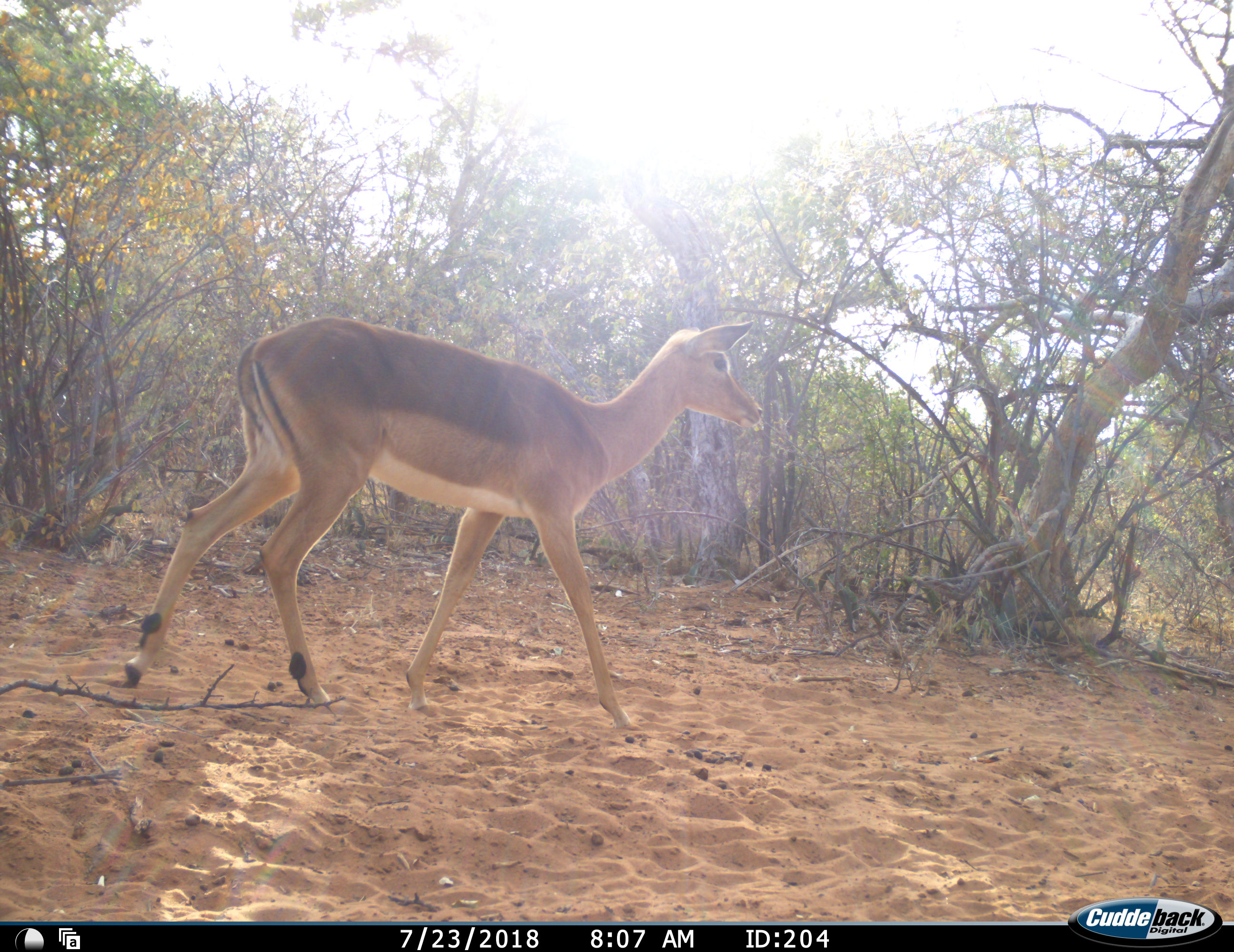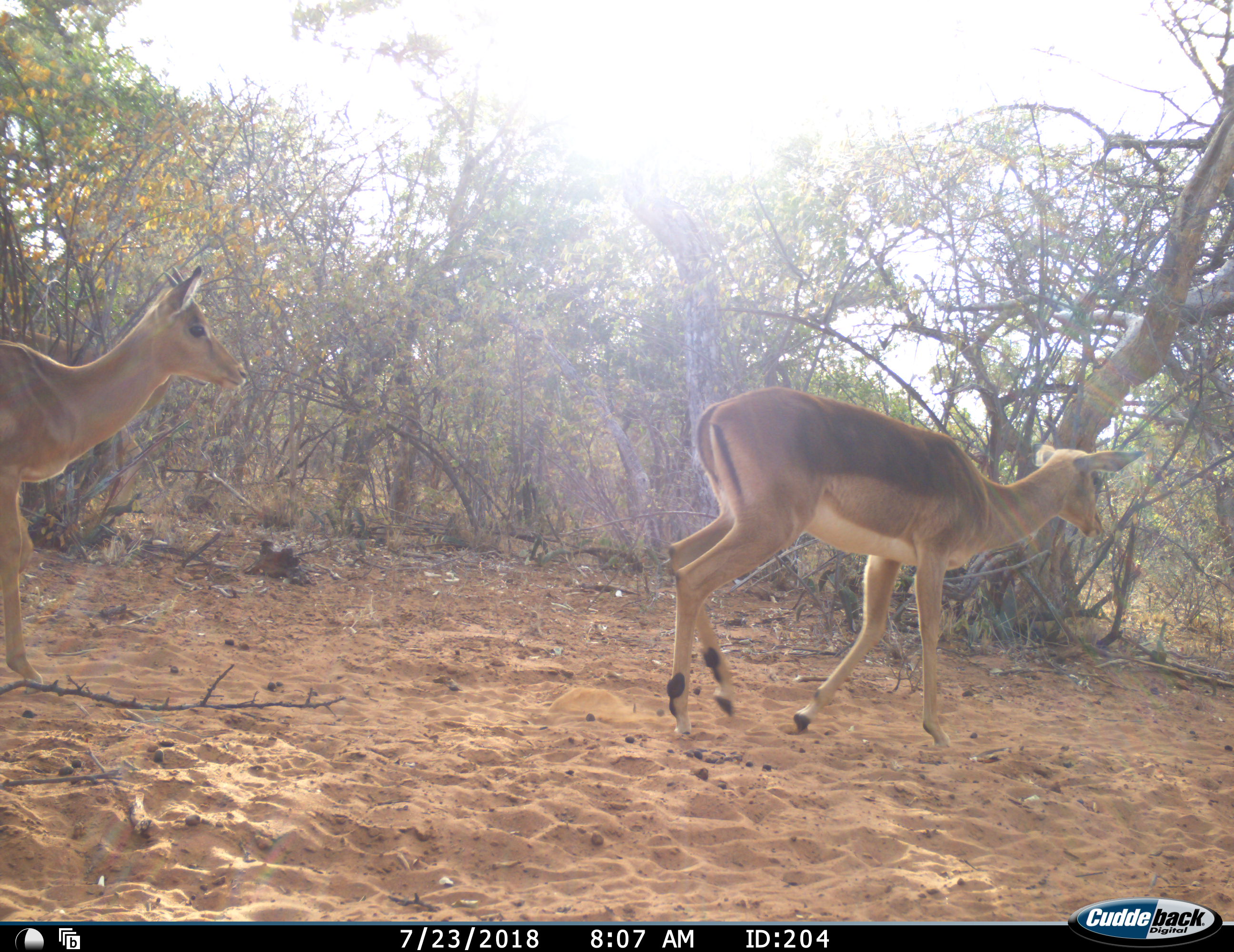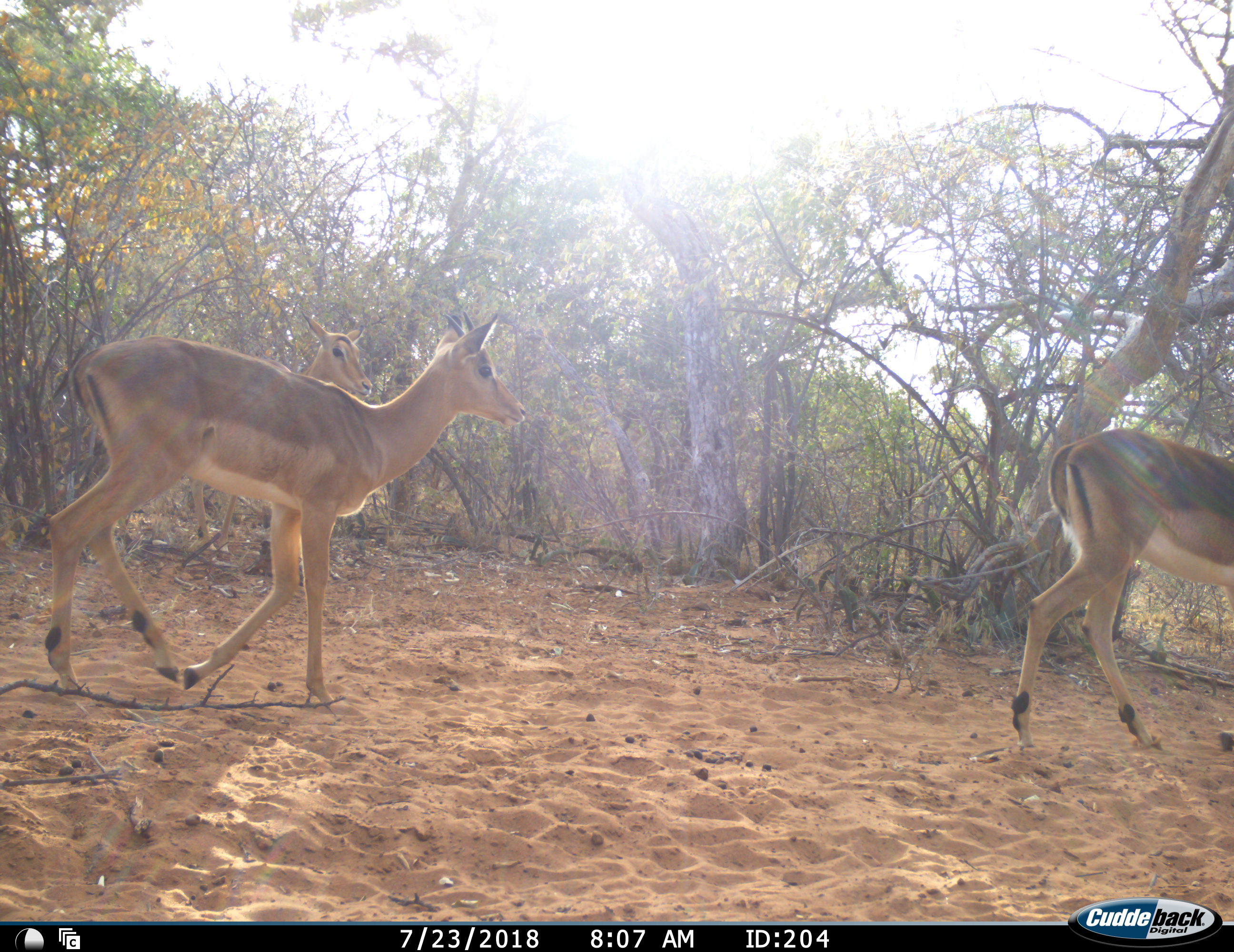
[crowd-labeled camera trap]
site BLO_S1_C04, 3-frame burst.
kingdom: Animalia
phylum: Chordata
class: Mammalia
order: Artiodactyla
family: Bovidae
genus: Aepyceros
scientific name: Aepyceros melampus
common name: impala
Impala (Aepyceros melampus), count 3. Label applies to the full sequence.